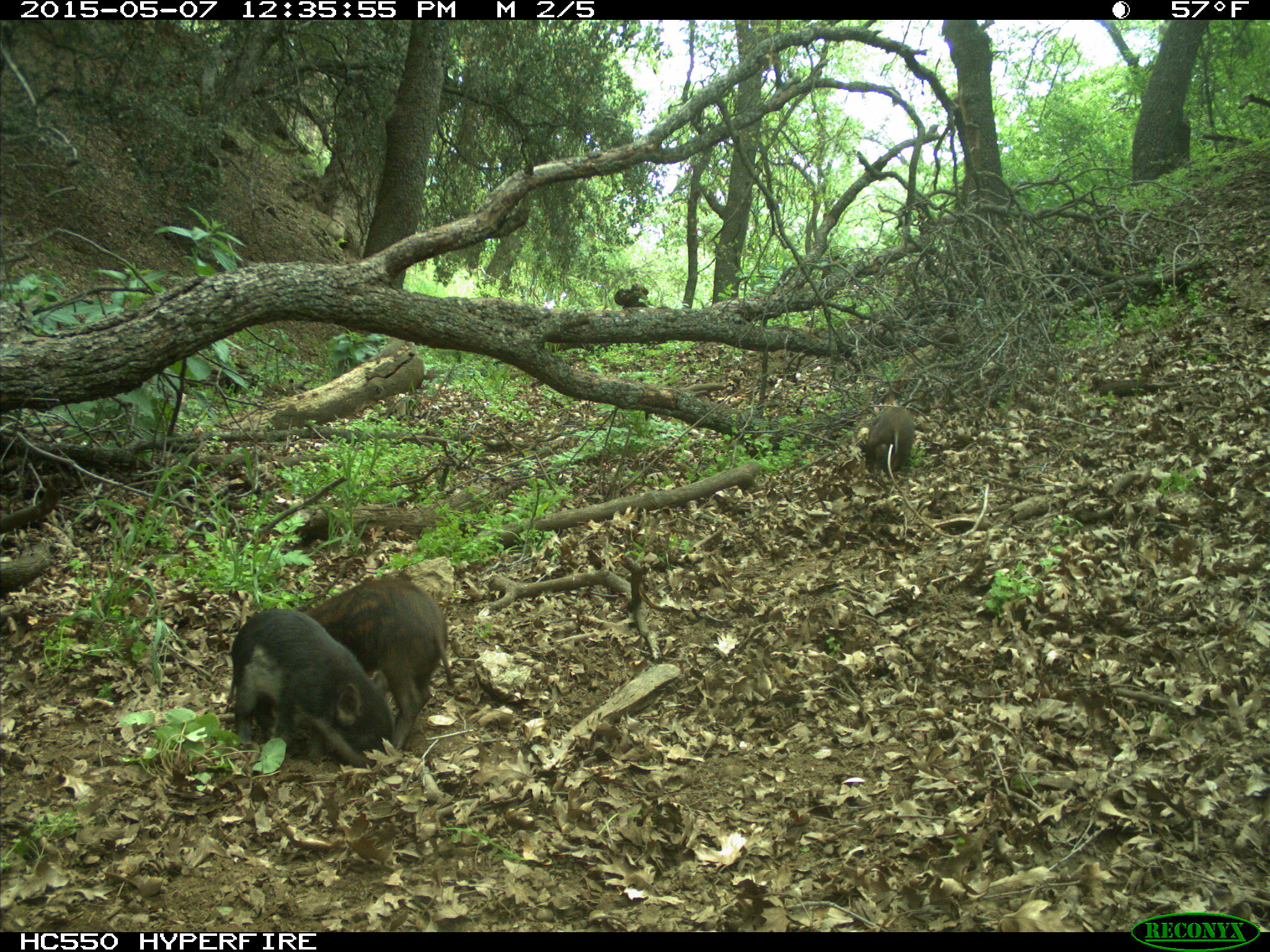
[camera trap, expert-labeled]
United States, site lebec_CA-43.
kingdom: Animalia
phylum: Chordata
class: Mammalia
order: Artiodactyla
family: Suidae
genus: Sus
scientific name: Sus scrofa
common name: wild boar